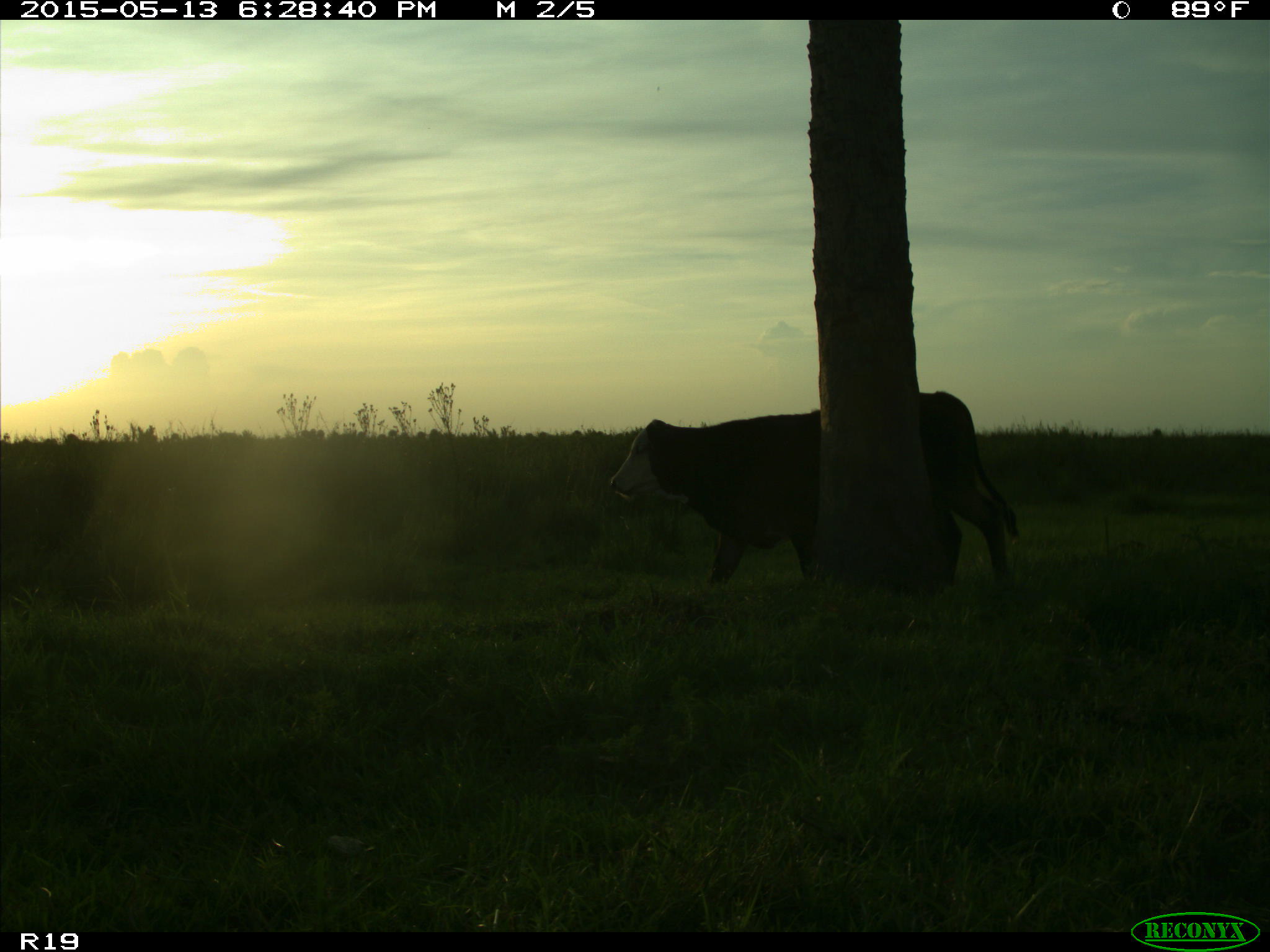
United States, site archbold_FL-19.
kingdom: Animalia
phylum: Chordata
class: Mammalia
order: Artiodactyla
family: Bovidae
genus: Bos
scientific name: Bos taurus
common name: domestic cow